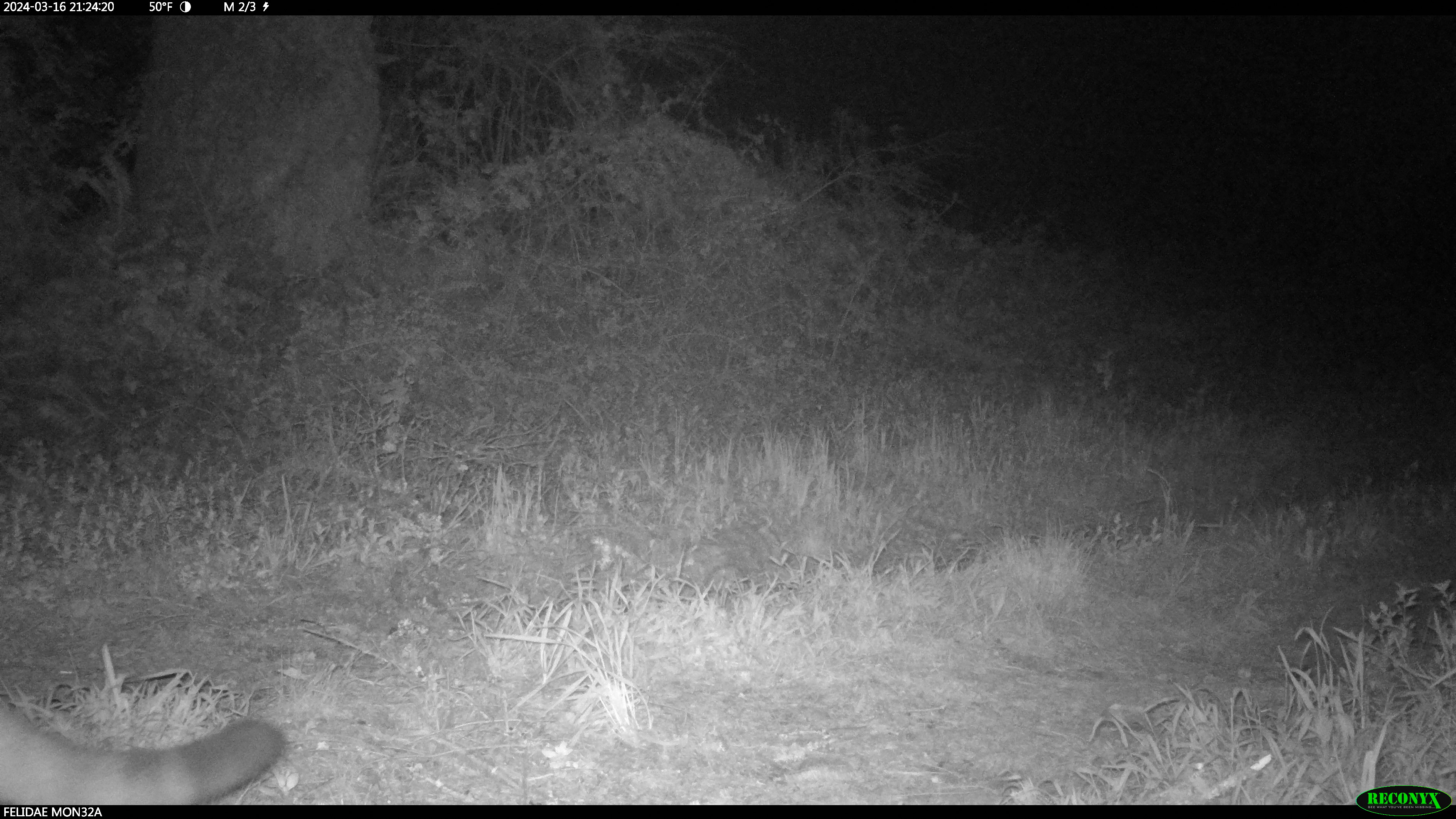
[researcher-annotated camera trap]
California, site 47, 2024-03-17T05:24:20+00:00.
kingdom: Animalia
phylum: Chordata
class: Mammalia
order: Carnivora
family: Felidae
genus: Puma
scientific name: Puma concolor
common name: puma